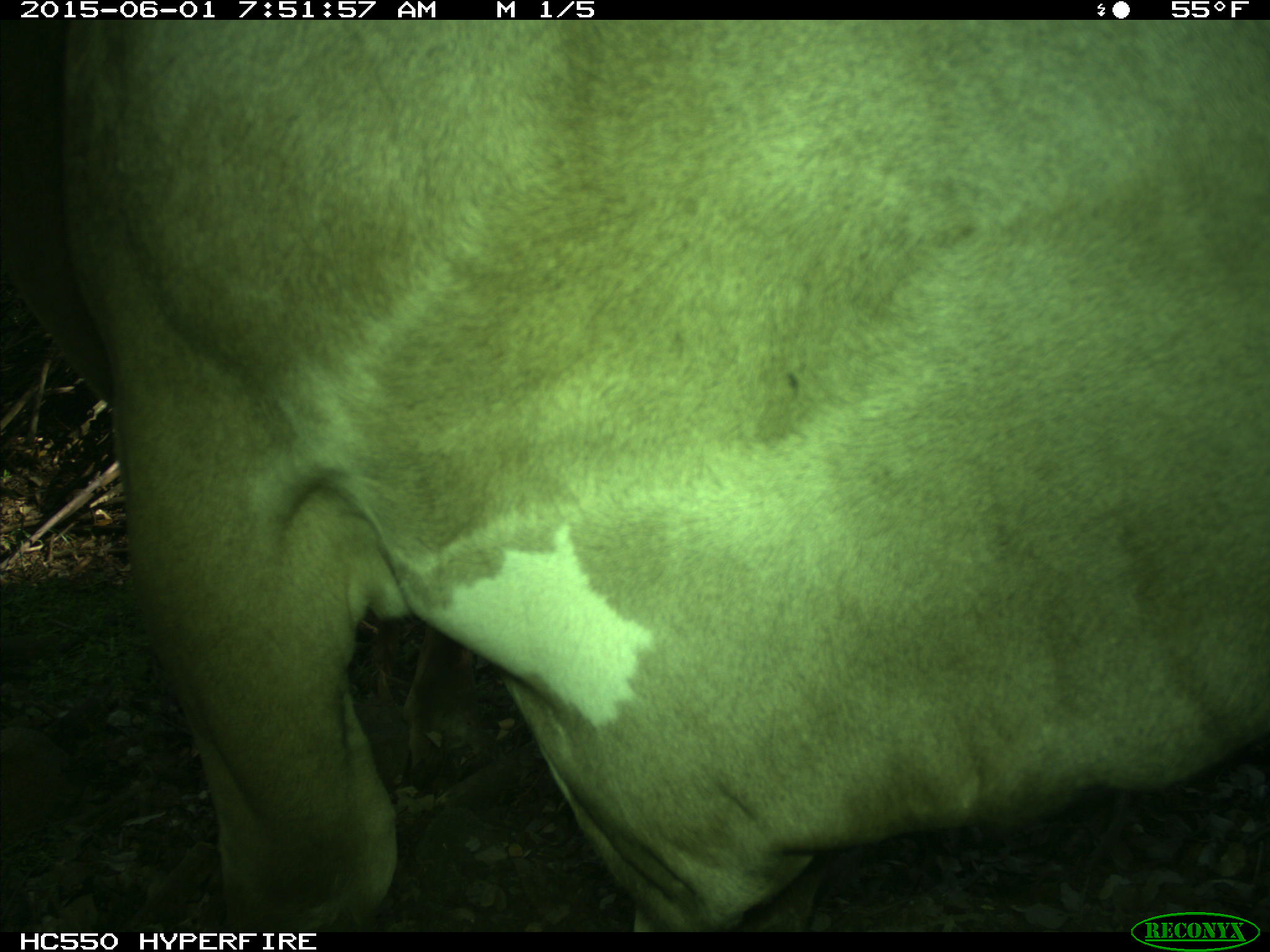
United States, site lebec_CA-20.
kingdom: Animalia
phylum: Chordata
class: Mammalia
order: Artiodactyla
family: Bovidae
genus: Bos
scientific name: Bos taurus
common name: domestic cow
Bos taurus (domestic cow).